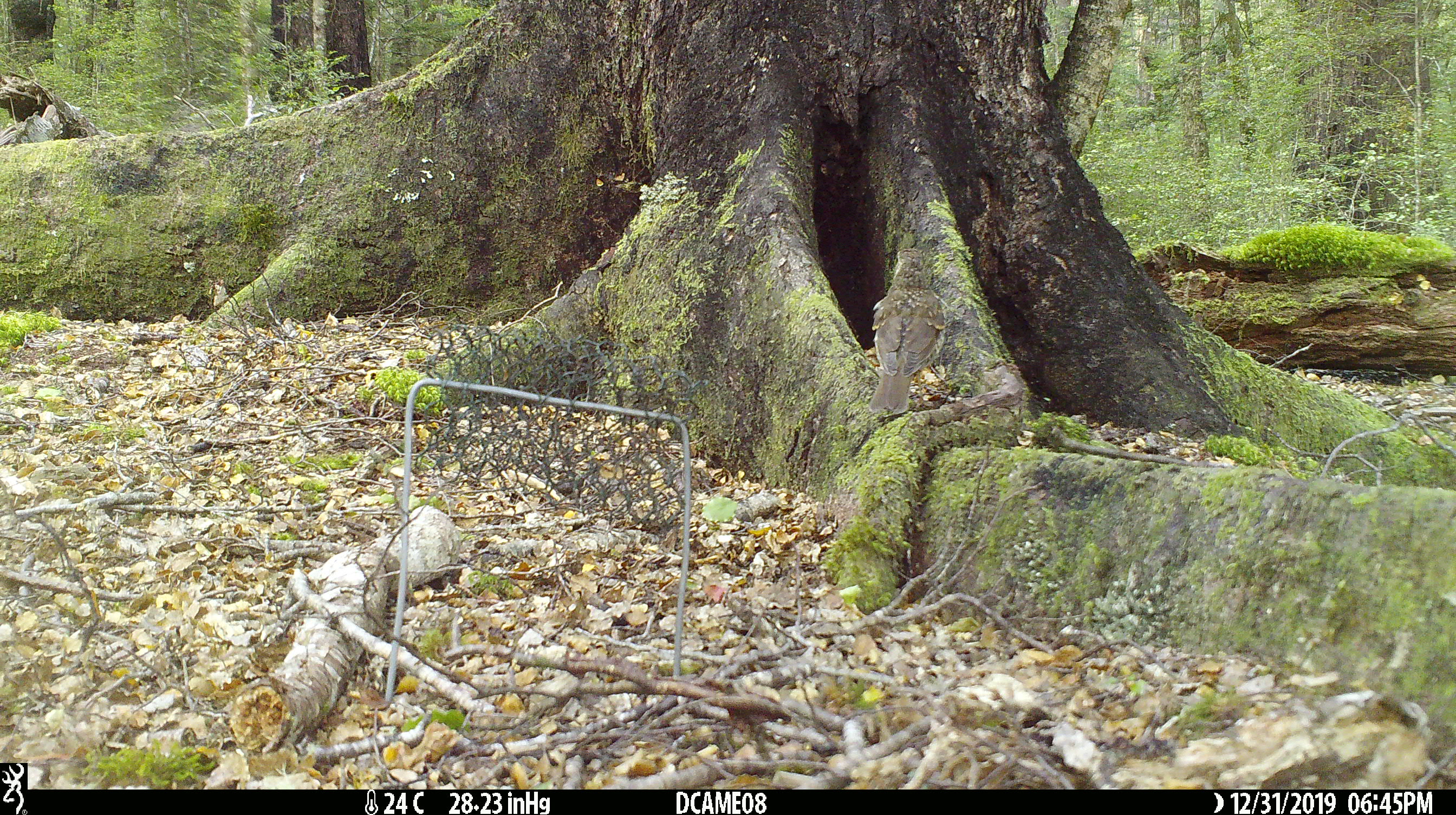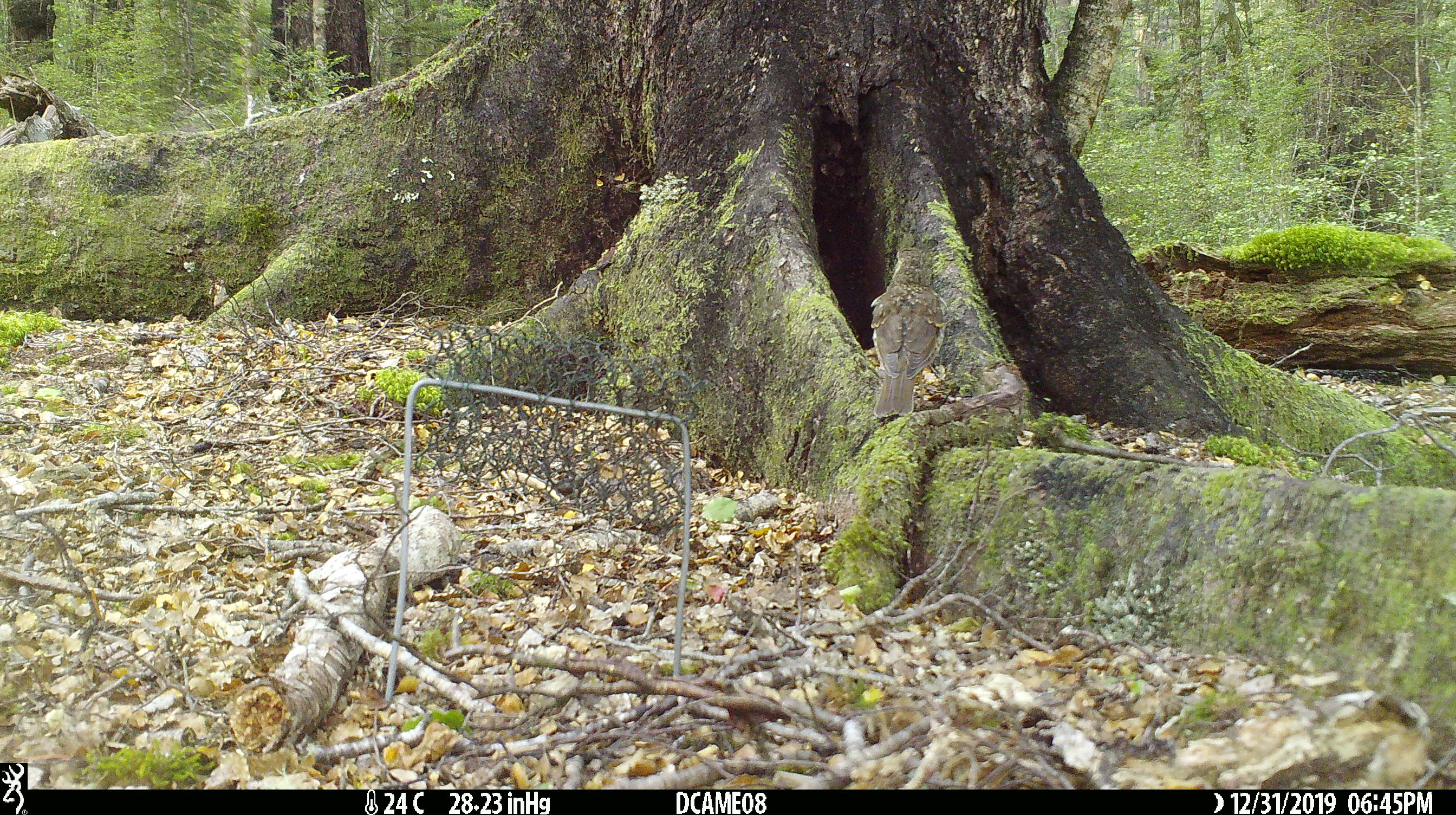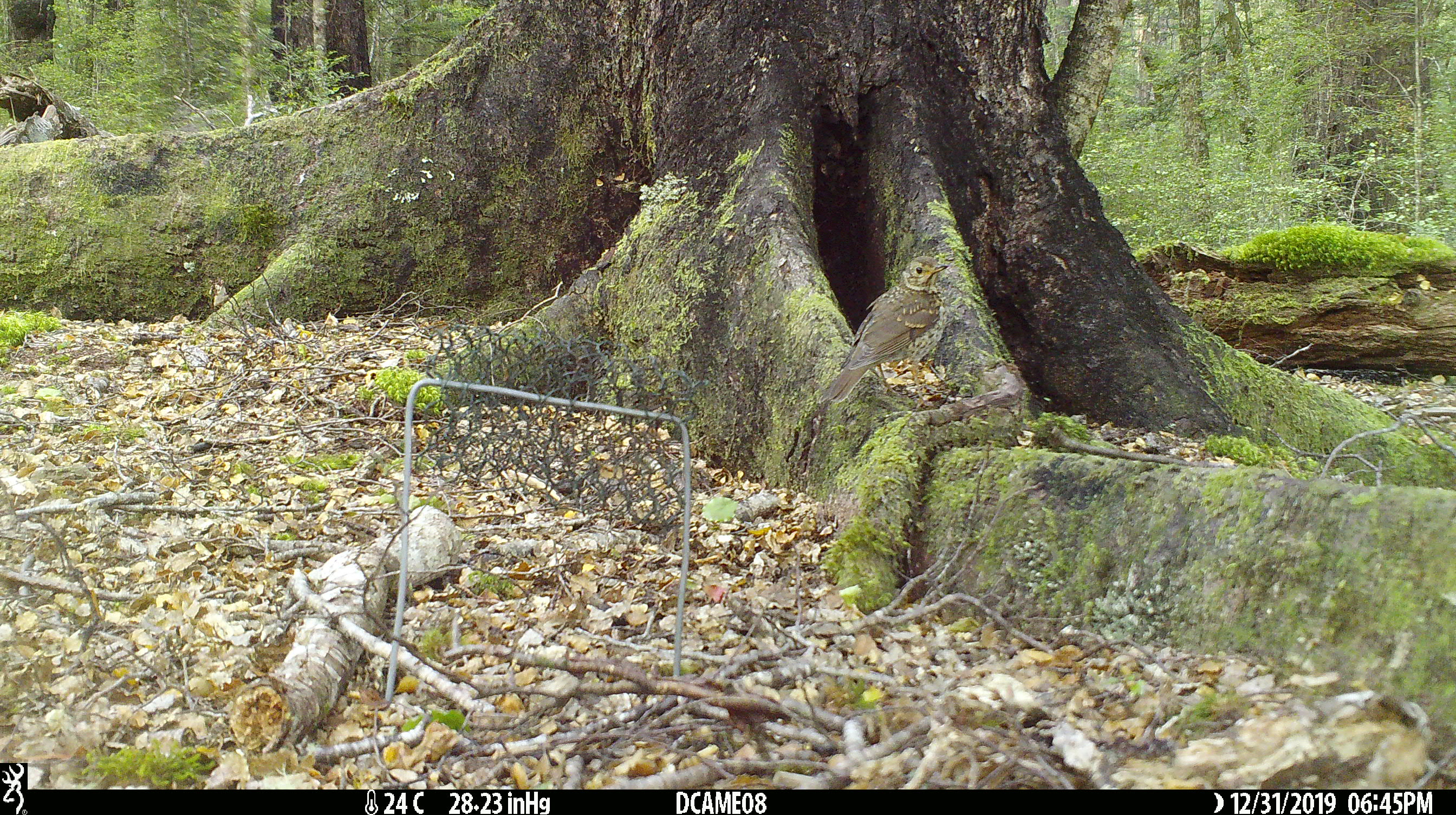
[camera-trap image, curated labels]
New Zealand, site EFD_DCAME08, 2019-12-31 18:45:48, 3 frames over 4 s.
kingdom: Animalia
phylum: Chordata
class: Aves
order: Passeriformes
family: Turdidae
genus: Turdus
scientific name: Turdus philomelos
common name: song thrush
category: thrush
Thrush (song thrush) (Turdus philomelos).